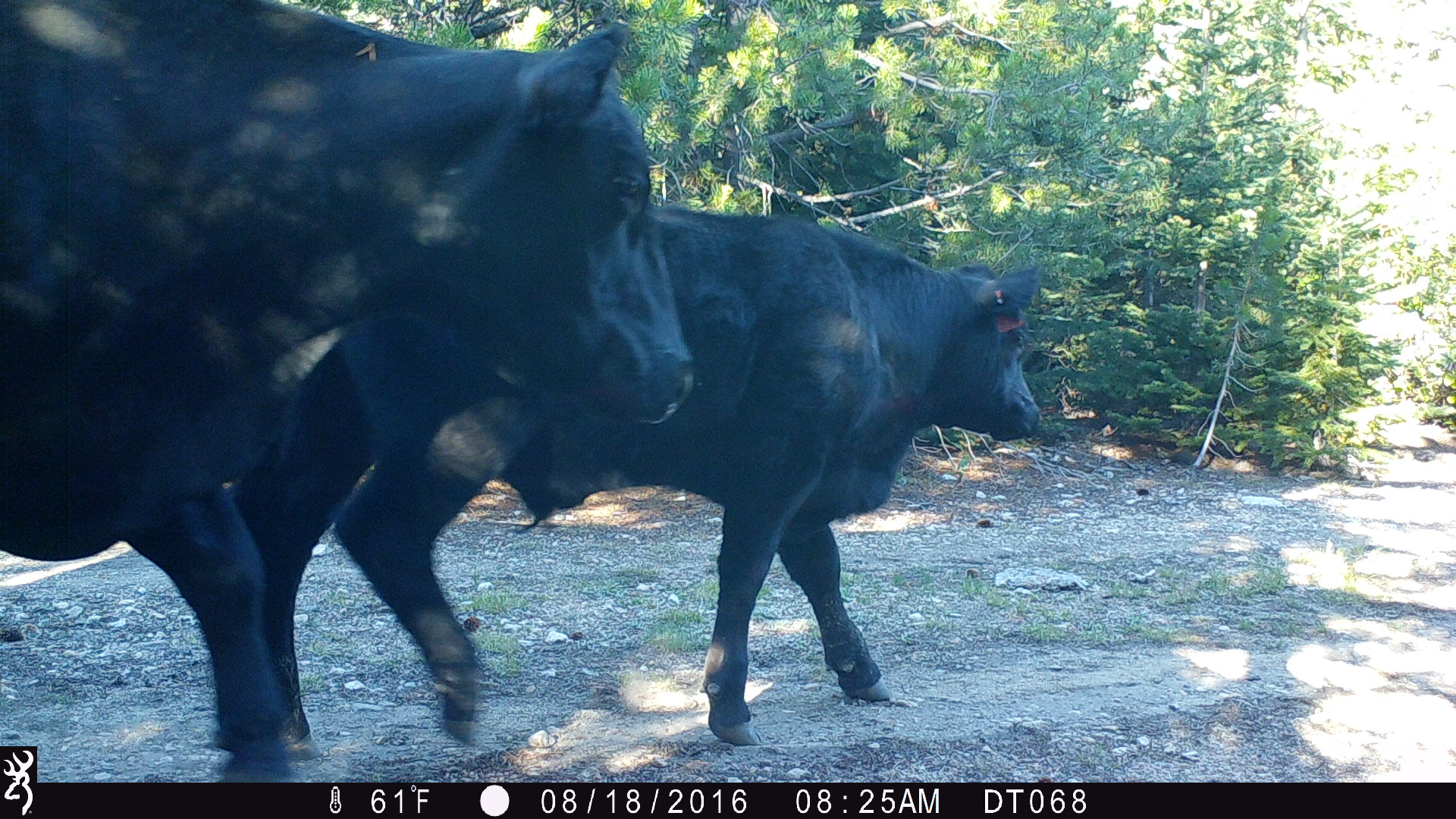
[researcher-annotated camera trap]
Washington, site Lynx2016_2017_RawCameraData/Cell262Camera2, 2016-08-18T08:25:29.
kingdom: Animalia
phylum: Chordata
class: Mammalia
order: Artiodactyla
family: Bovidae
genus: Bos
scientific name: Bos taurus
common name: domestic cattle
Domestic cattle (Bos taurus). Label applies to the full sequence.